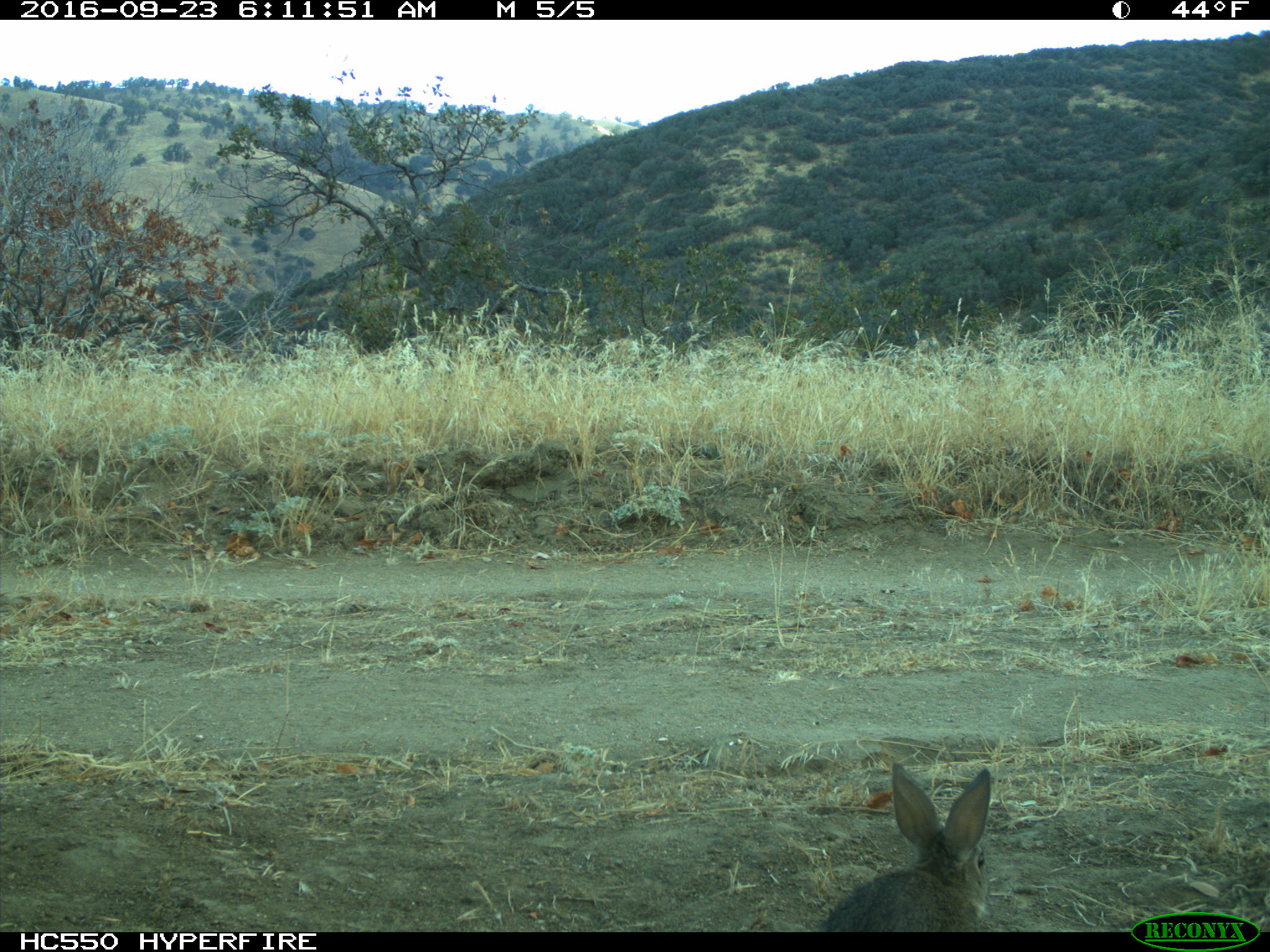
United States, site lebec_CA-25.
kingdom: Animalia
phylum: Chordata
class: Mammalia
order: Lagomorpha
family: Leporidae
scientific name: Leporidae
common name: rabbits and hares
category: unidentified rabbit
Unidentified rabbit (rabbits and hares) (Leporidae).